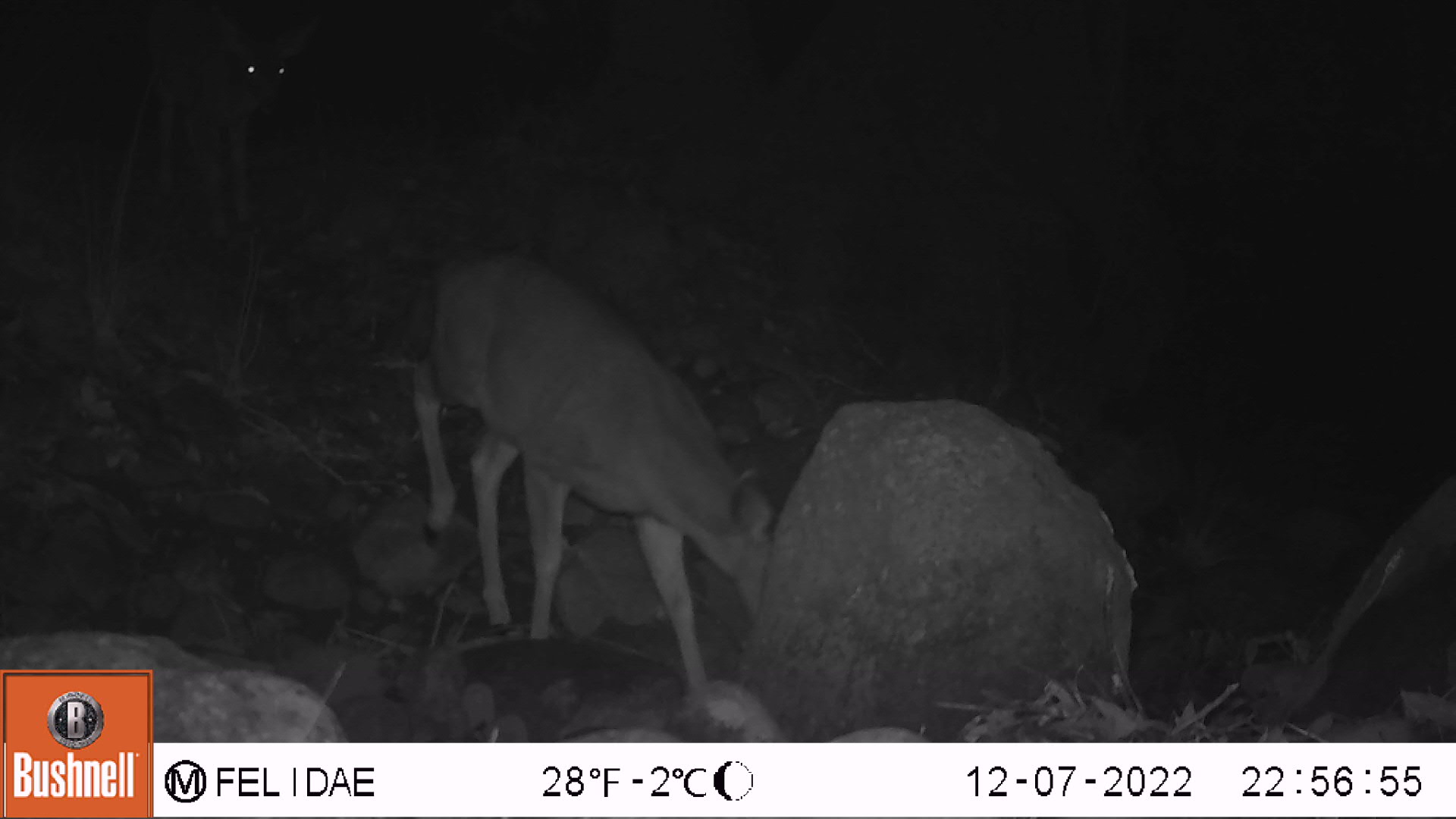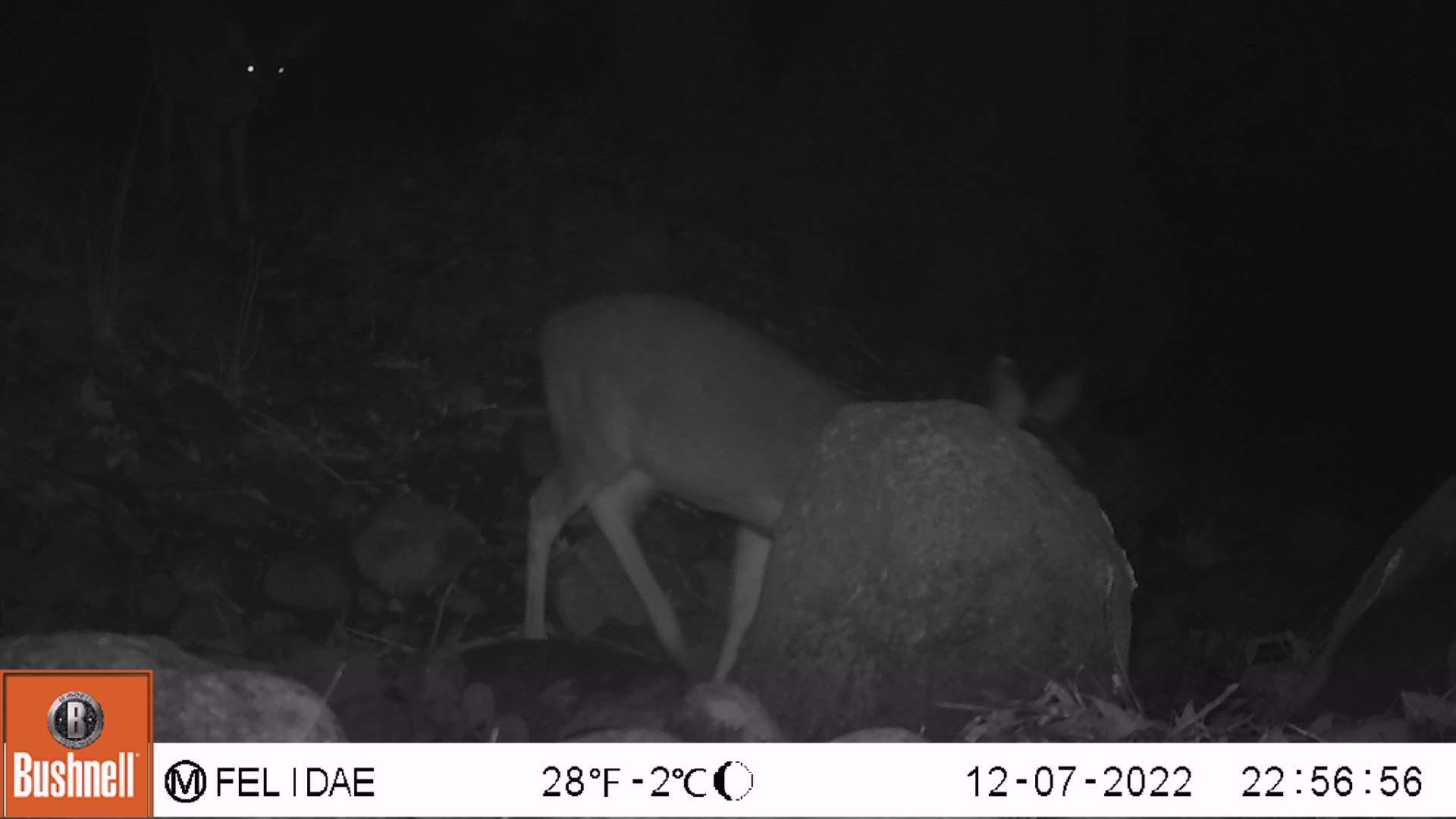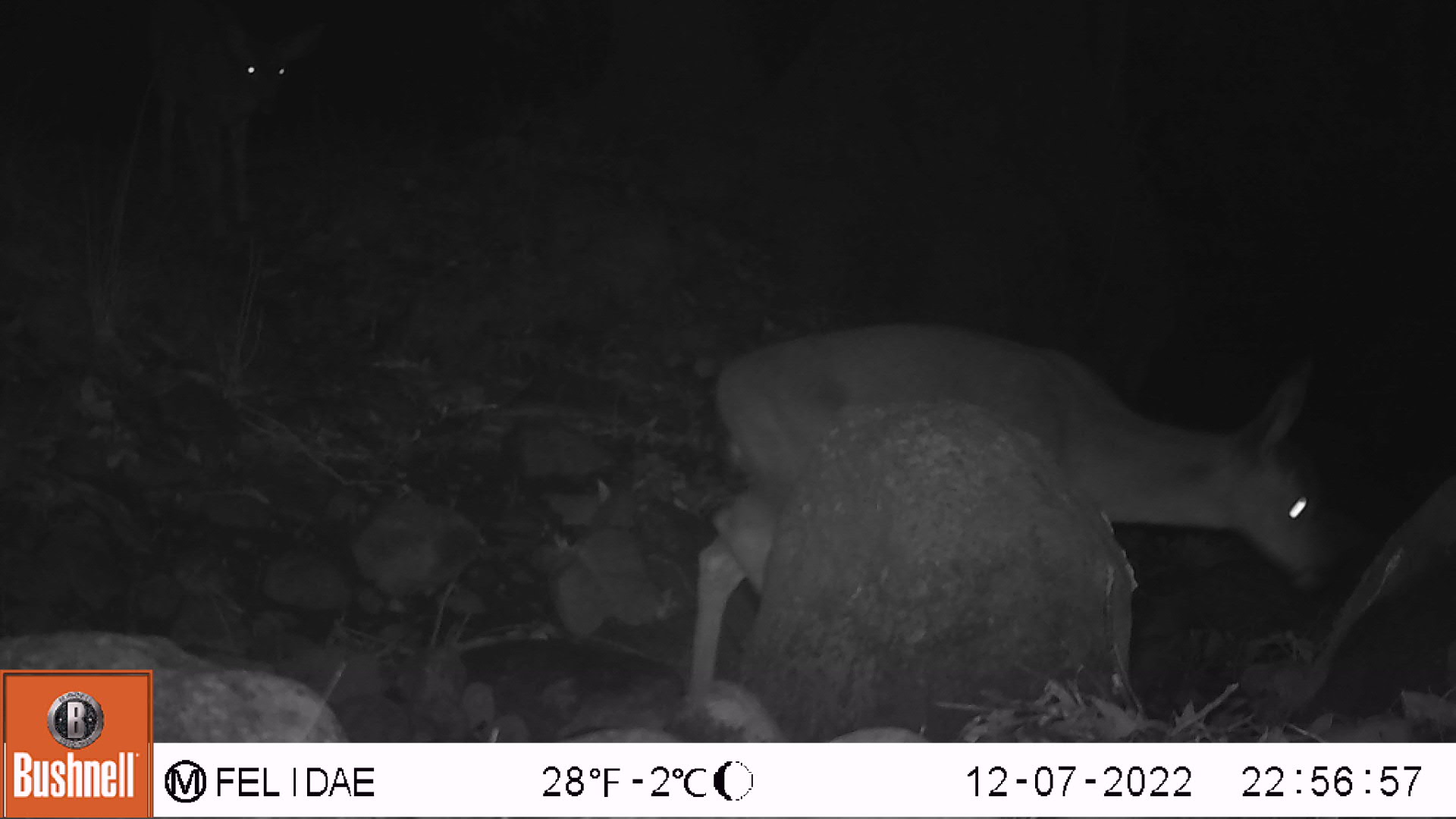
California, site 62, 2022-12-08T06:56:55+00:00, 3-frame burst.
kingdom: Animalia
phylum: Chordata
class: Mammalia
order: Artiodactyla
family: Cervidae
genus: Odocoileus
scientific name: Odocoileus hemionus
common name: mule deer